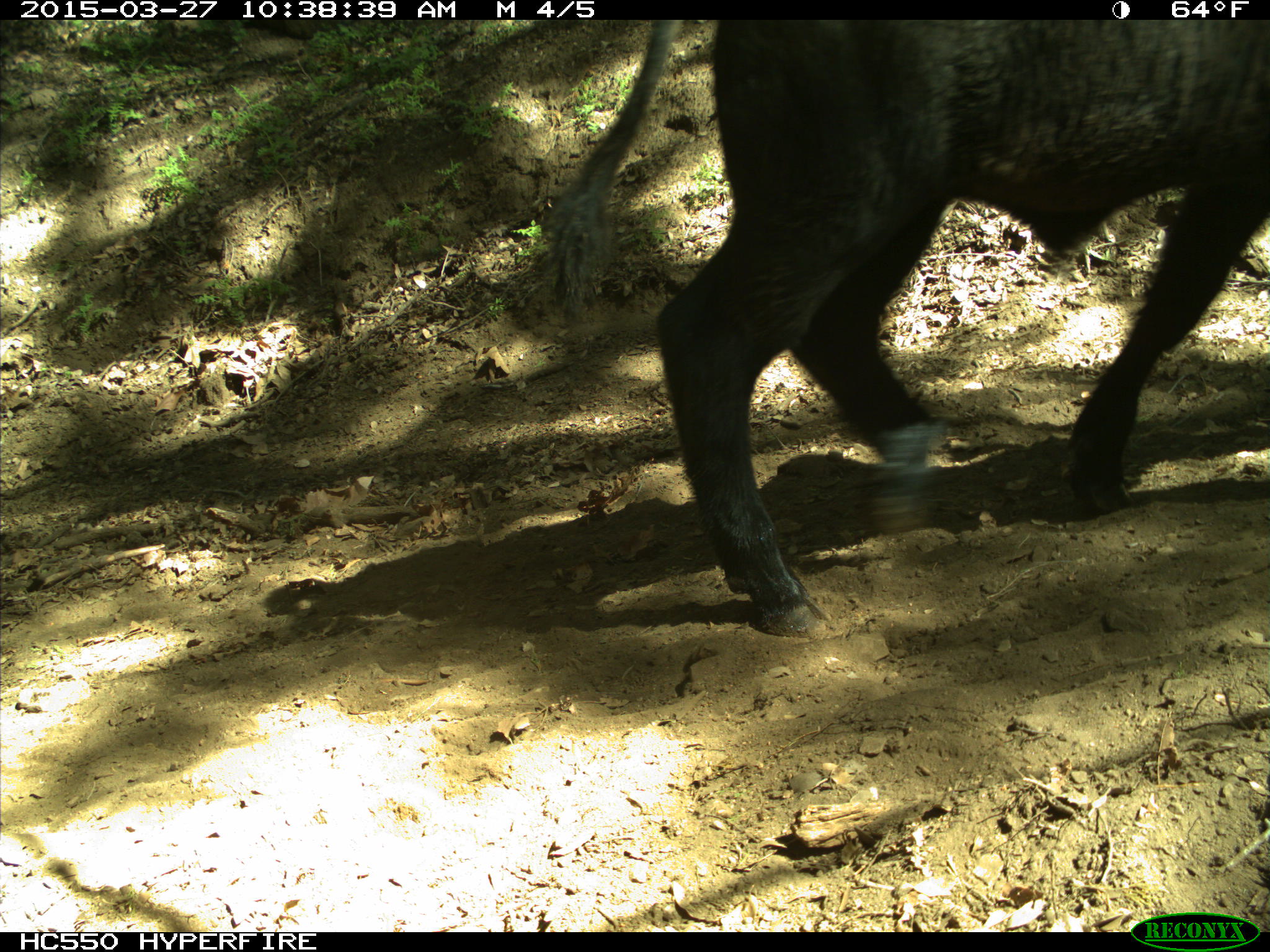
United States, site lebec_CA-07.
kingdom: Animalia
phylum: Chordata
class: Mammalia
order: Artiodactyla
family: Bovidae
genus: Bos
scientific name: Bos taurus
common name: domestic cow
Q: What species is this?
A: Bos taurus (domestic cow).